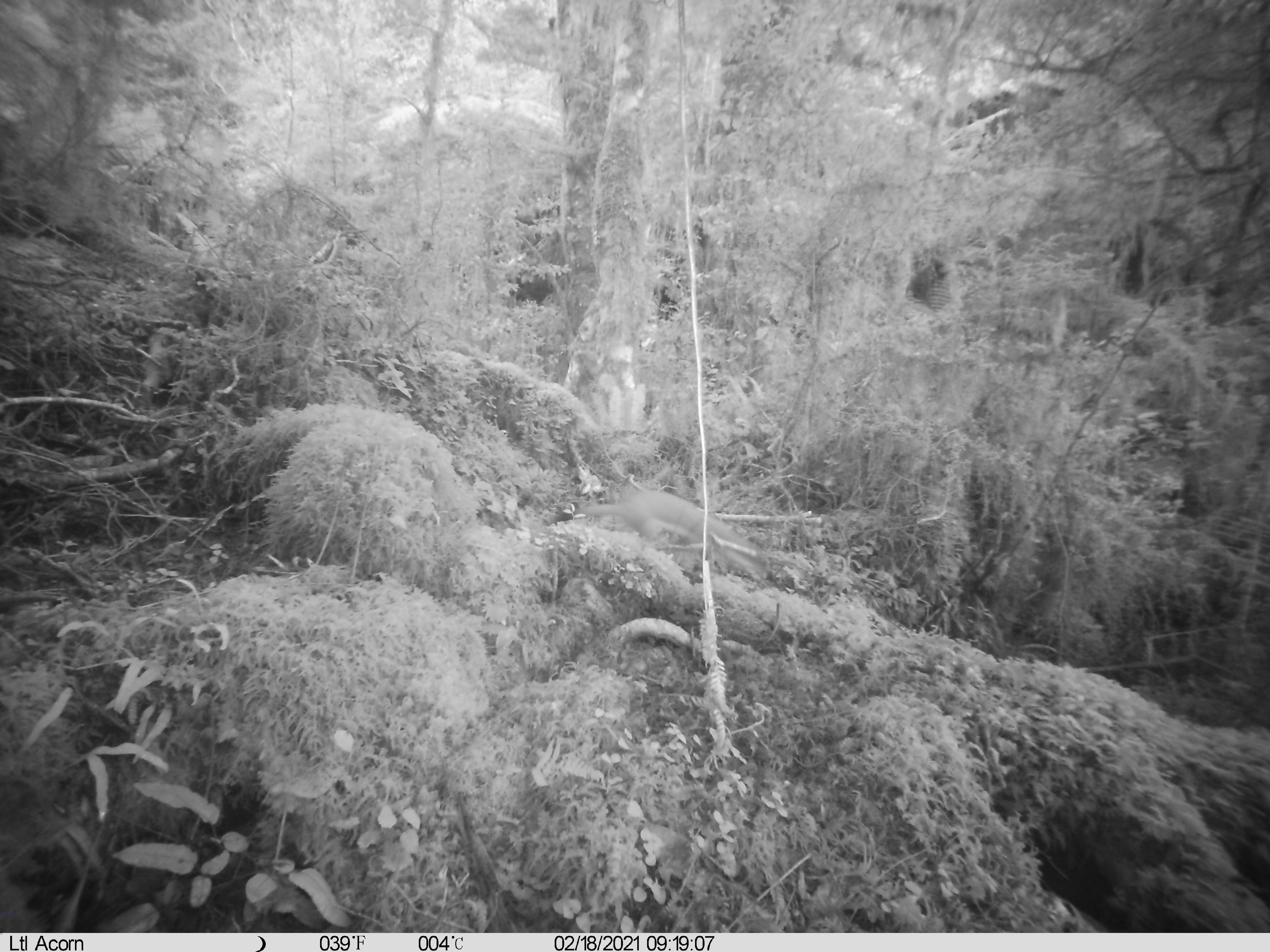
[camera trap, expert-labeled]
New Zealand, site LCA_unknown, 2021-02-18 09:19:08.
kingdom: Animalia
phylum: Chordata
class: Mammalia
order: Carnivora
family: Mustelidae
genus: Mustela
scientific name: Mustela erminea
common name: stoat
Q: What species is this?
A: Stoat (Mustela erminea).